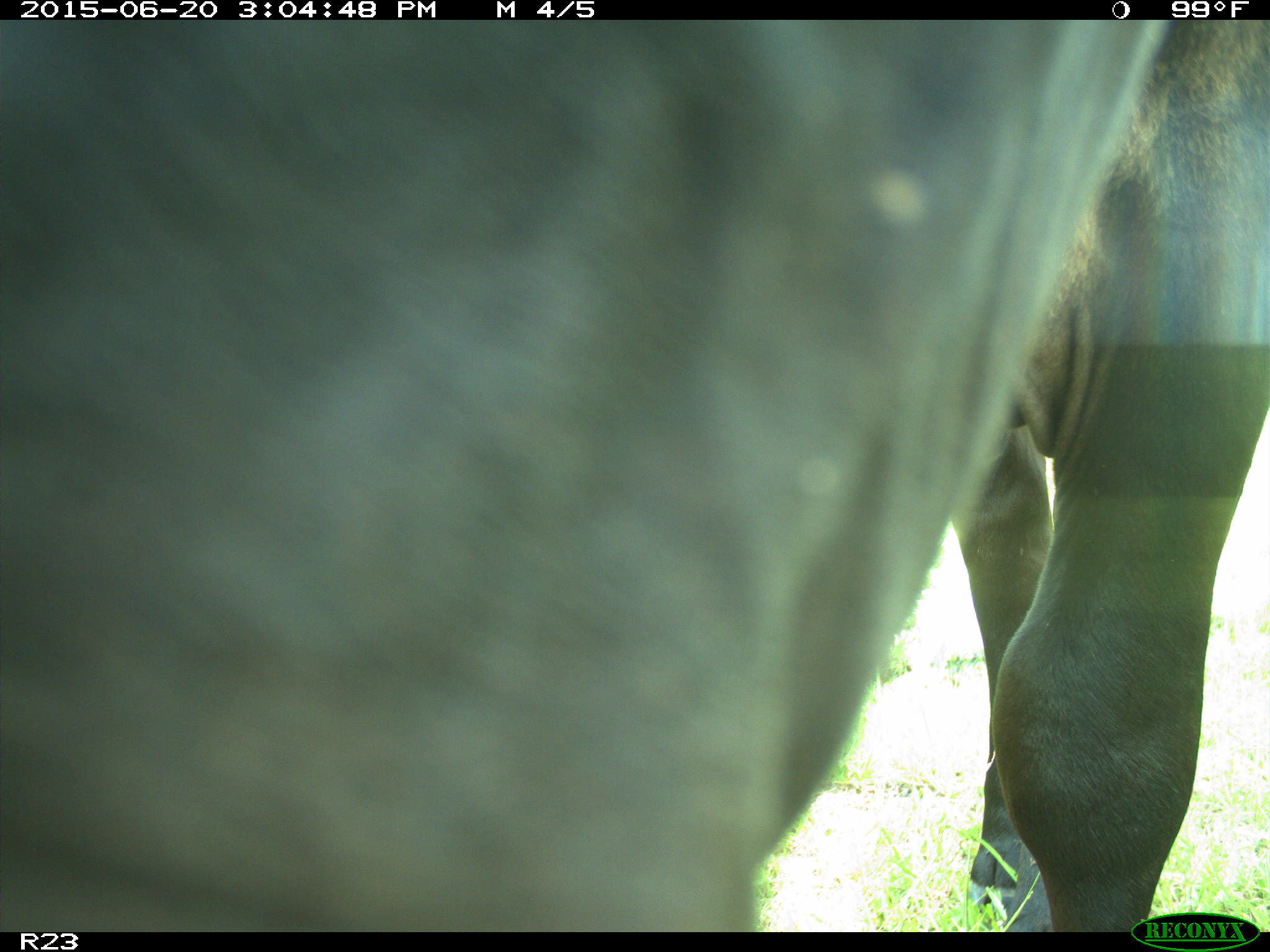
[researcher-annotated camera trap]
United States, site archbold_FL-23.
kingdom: Animalia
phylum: Chordata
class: Mammalia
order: Artiodactyla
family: Bovidae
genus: Bos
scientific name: Bos taurus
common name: domestic cow